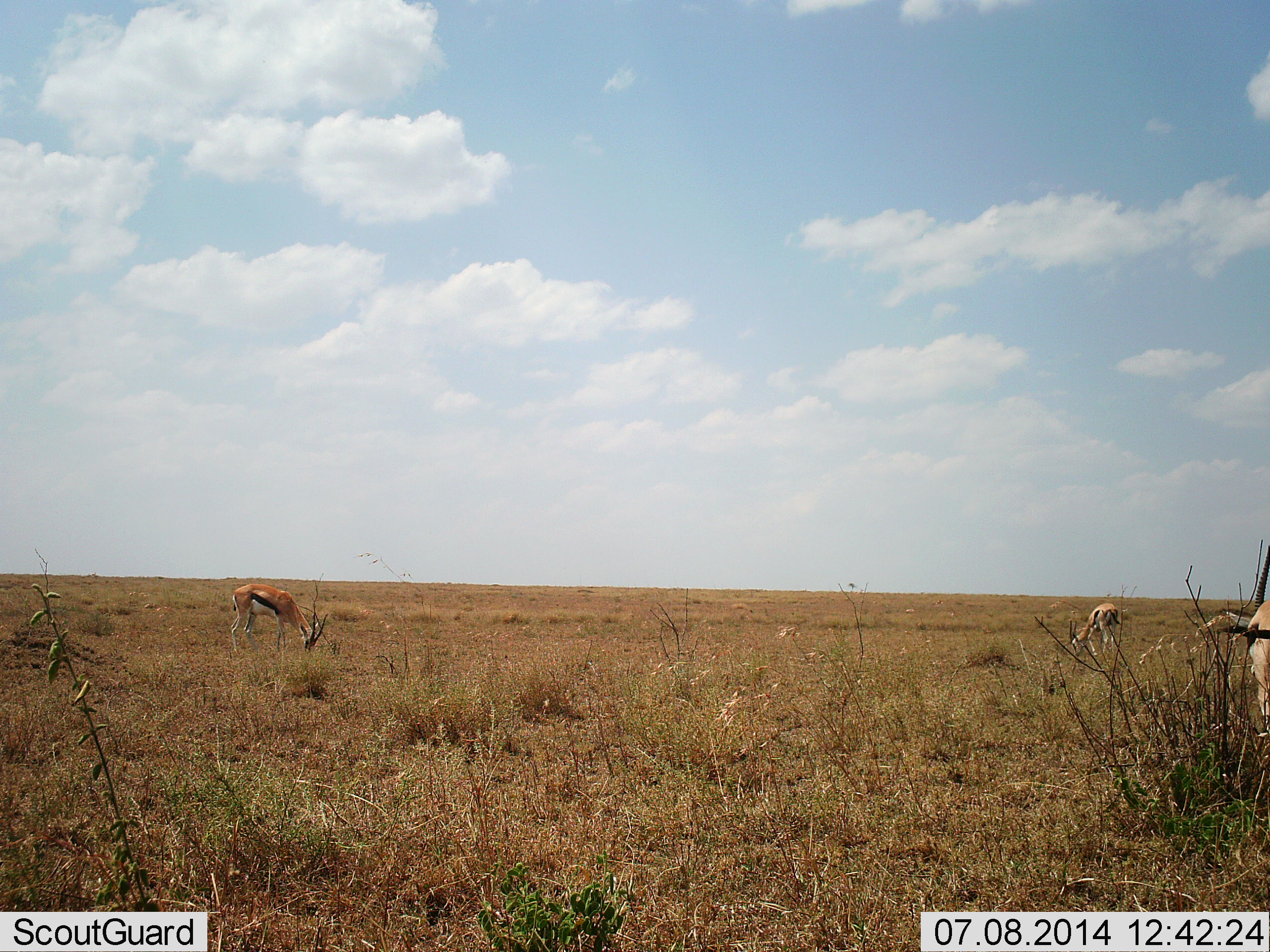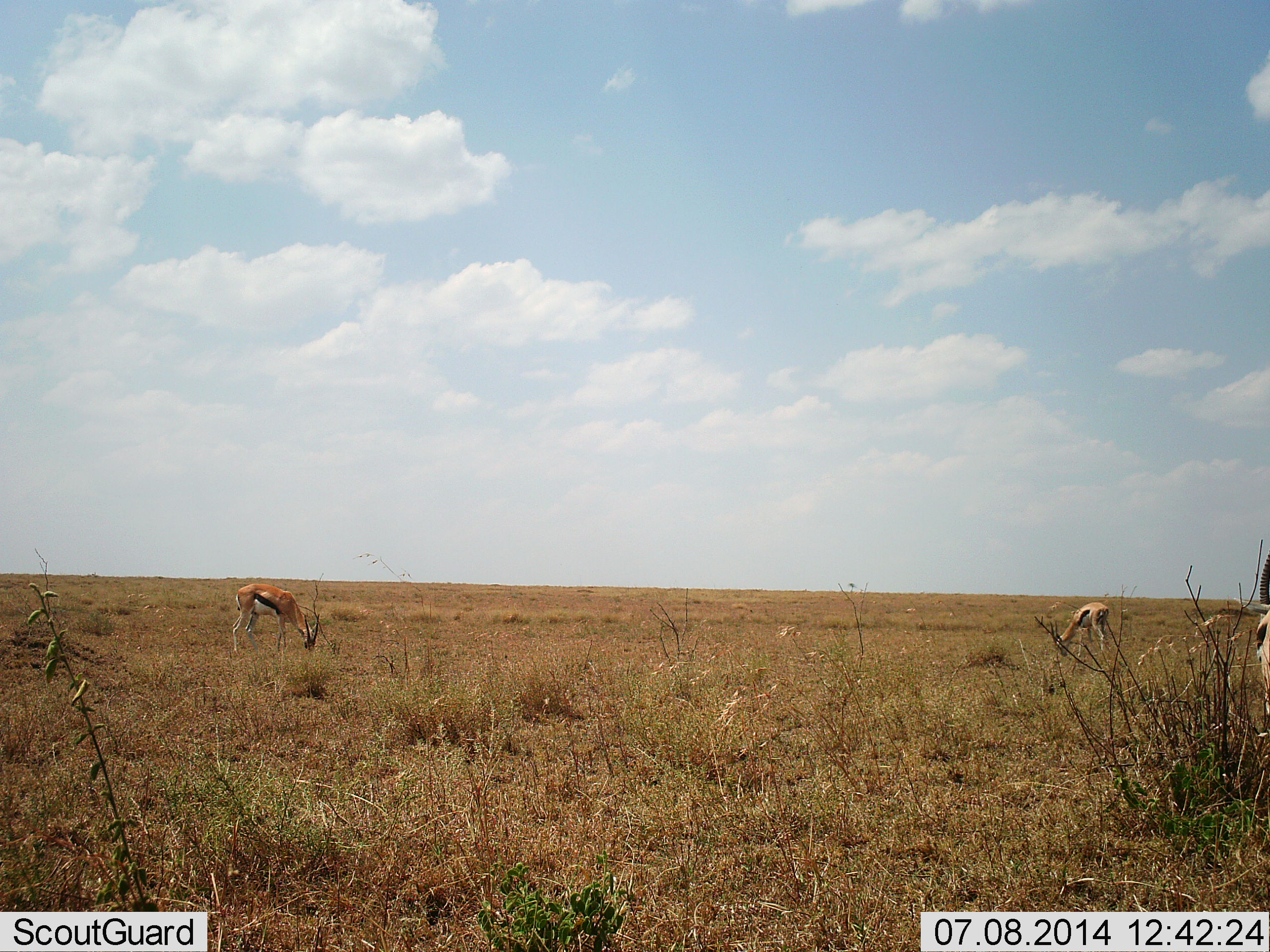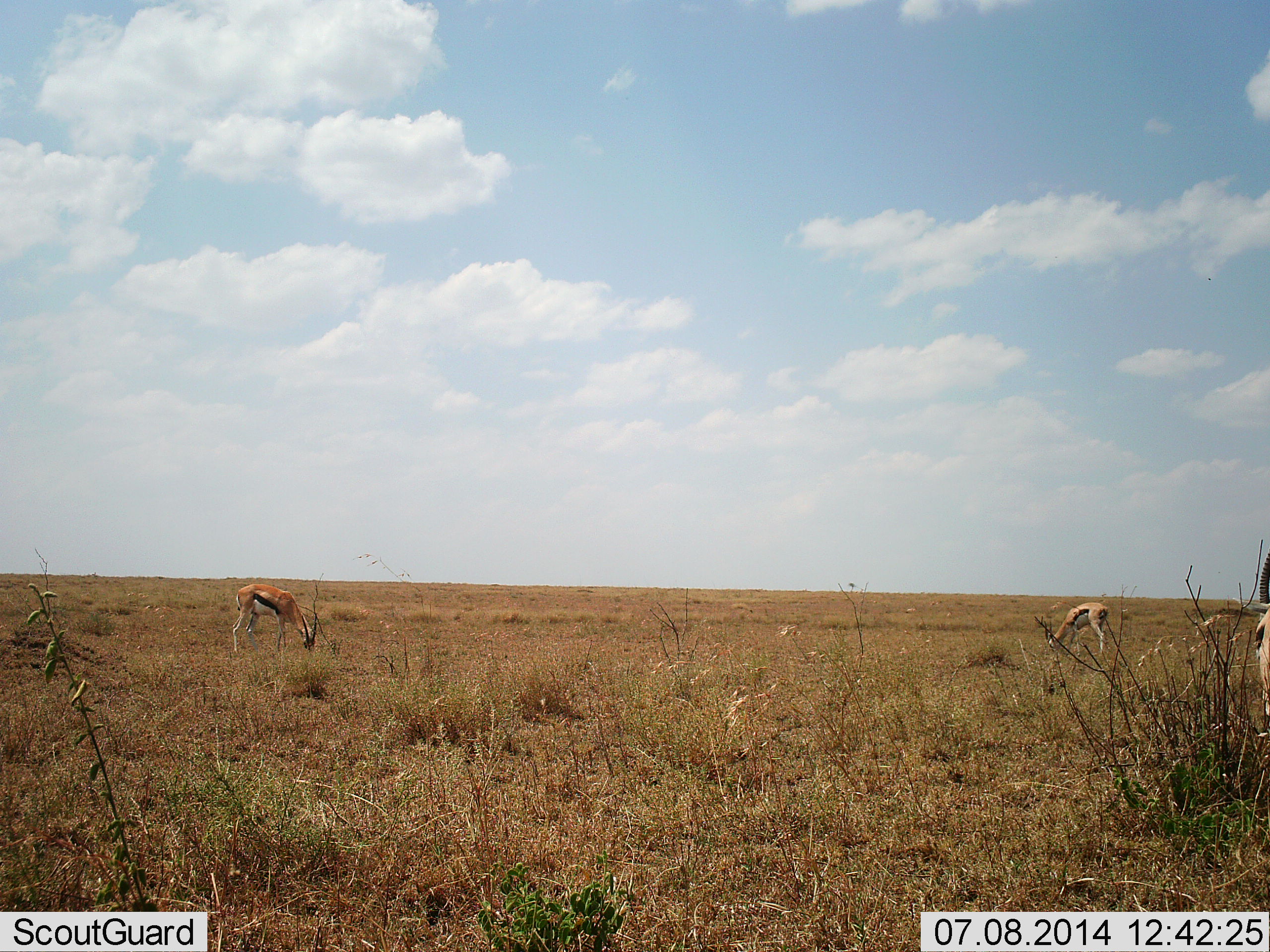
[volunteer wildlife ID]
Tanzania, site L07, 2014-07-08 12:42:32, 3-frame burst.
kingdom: Animalia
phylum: Chordata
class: Mammalia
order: Artiodactyla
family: Bovidae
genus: Eudorcas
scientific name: Eudorcas thomsonii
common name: thomson's gazelle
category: gazellethomsons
Gazellethomsons (thomson's gazelle) (Eudorcas thomsonii), count 3. Behavior (volunteer vote fractions): standing 20%, resting 0%, moving 20%, interacting 0%. Young present (vote fraction): 10%. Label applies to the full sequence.